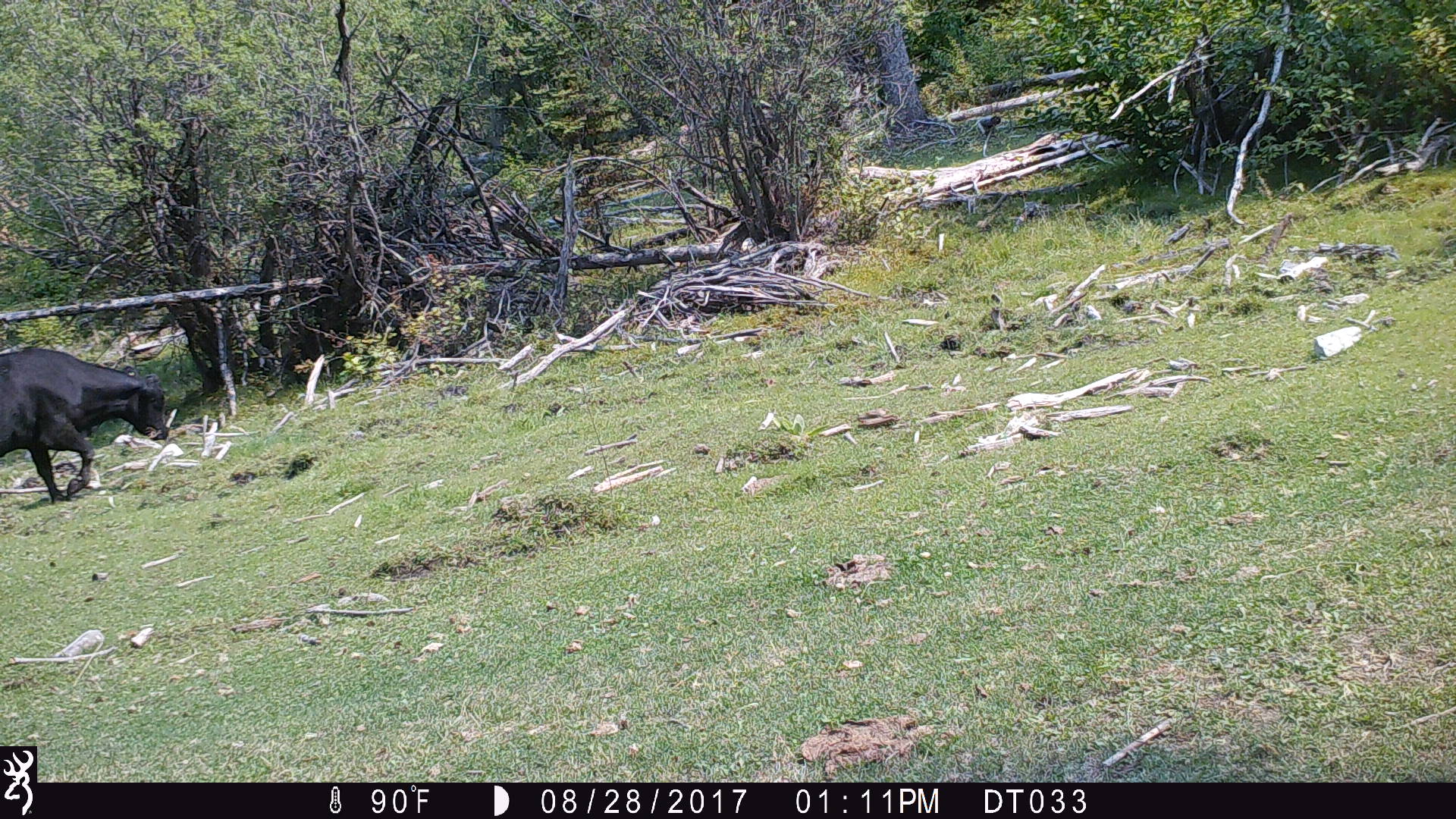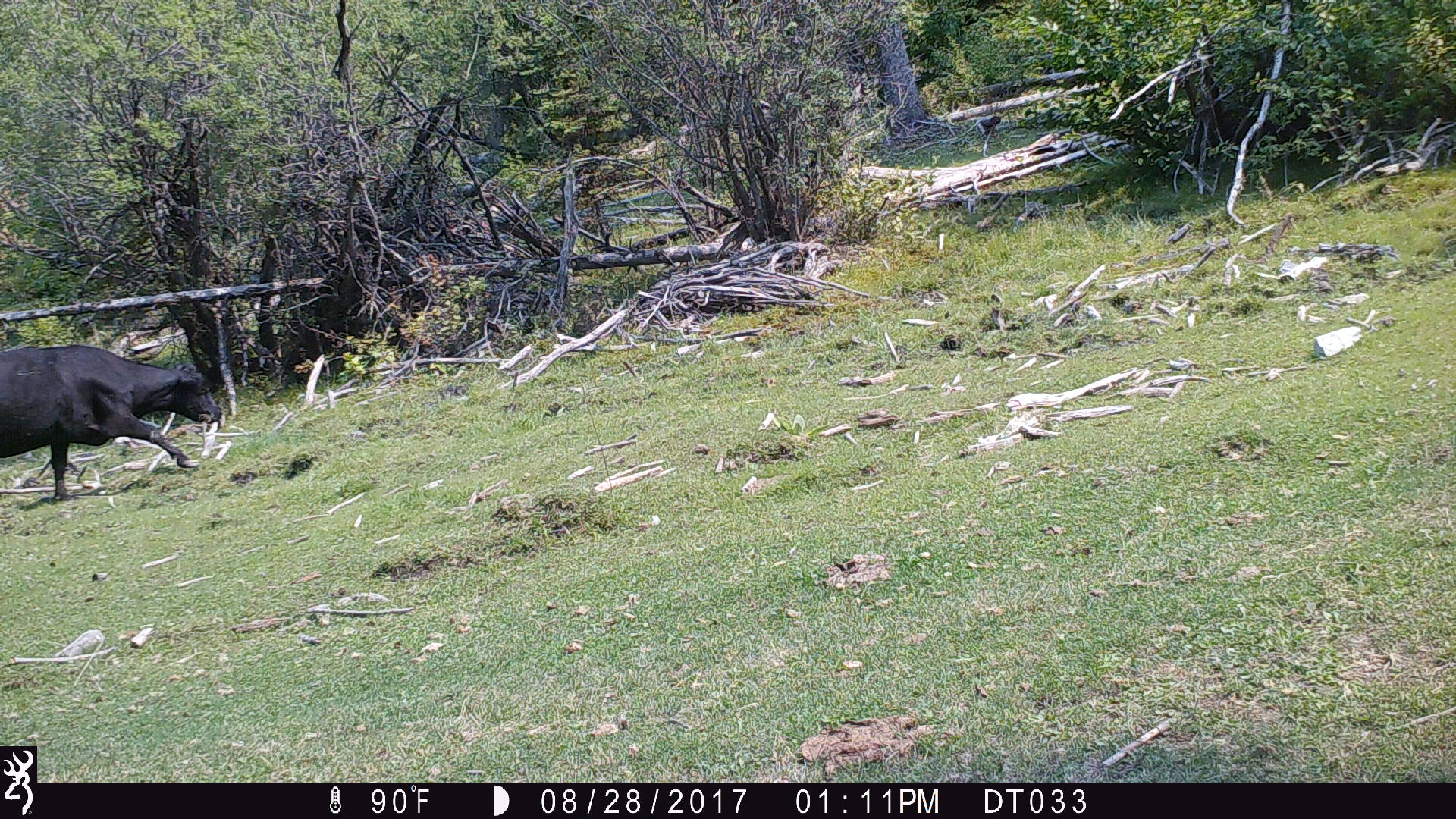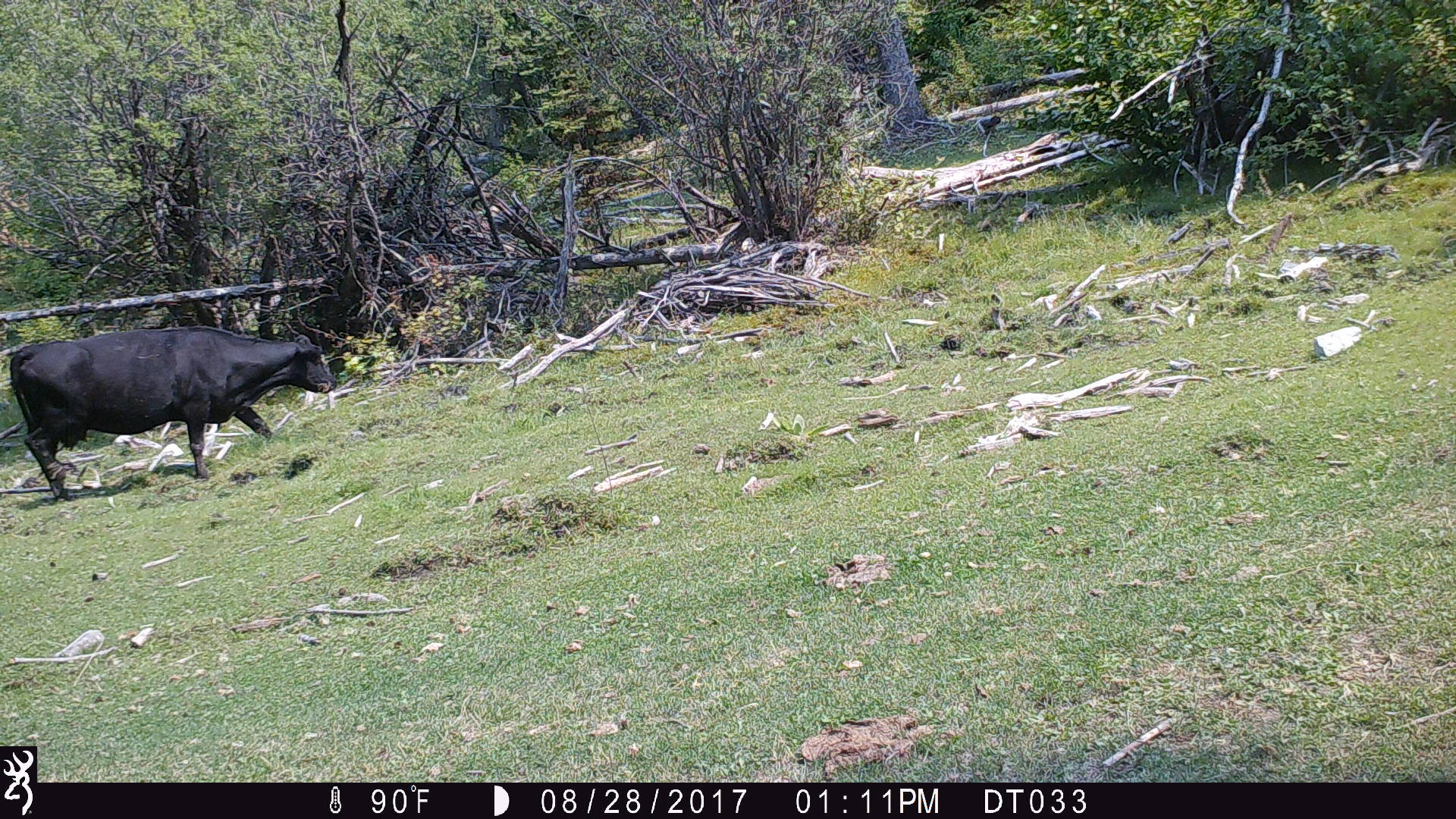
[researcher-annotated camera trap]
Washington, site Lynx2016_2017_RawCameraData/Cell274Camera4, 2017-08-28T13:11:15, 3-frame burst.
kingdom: Animalia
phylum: Chordata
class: Mammalia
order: Artiodactyla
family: Bovidae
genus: Bos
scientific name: Bos taurus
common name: domestic cattle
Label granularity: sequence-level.